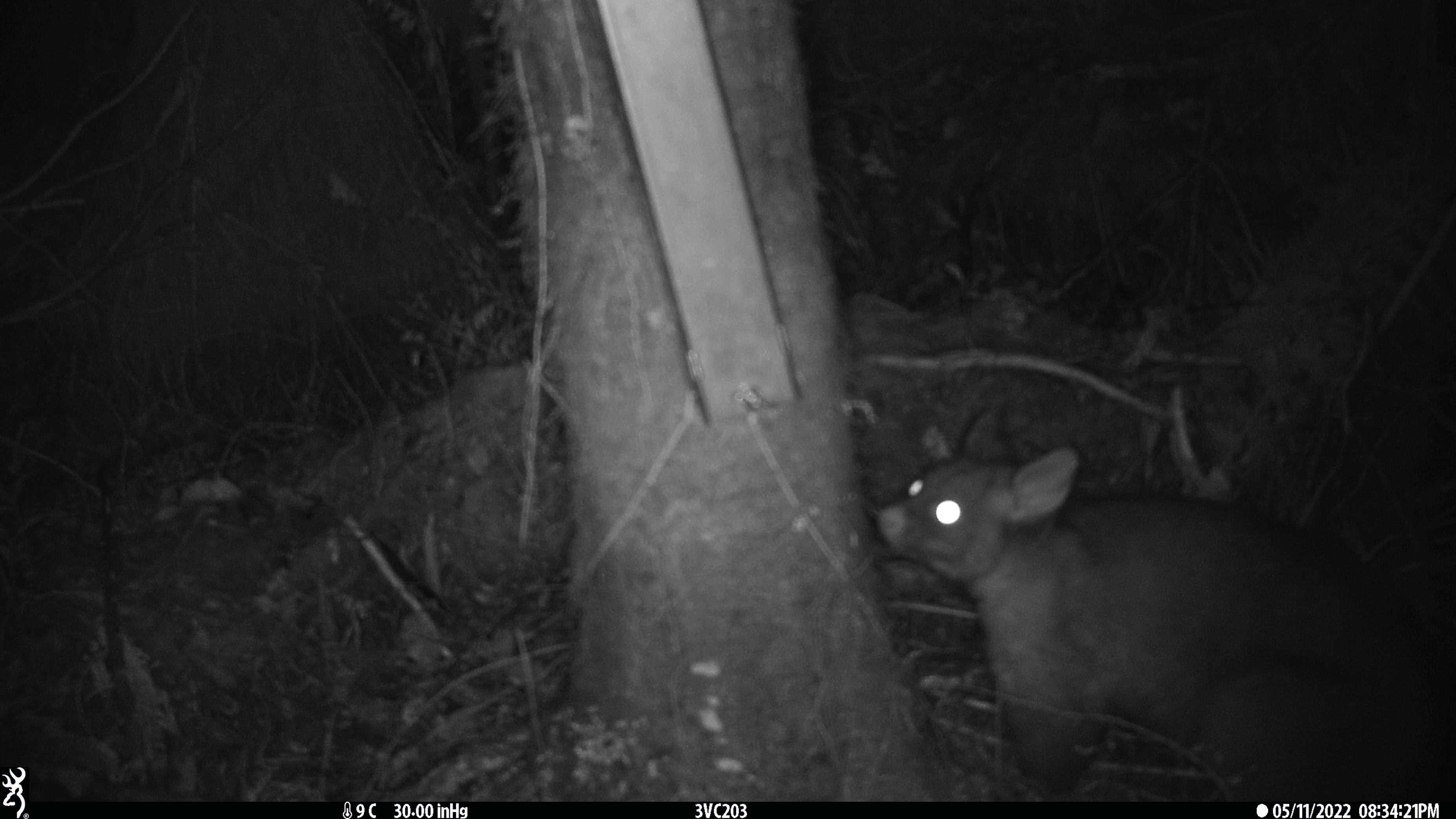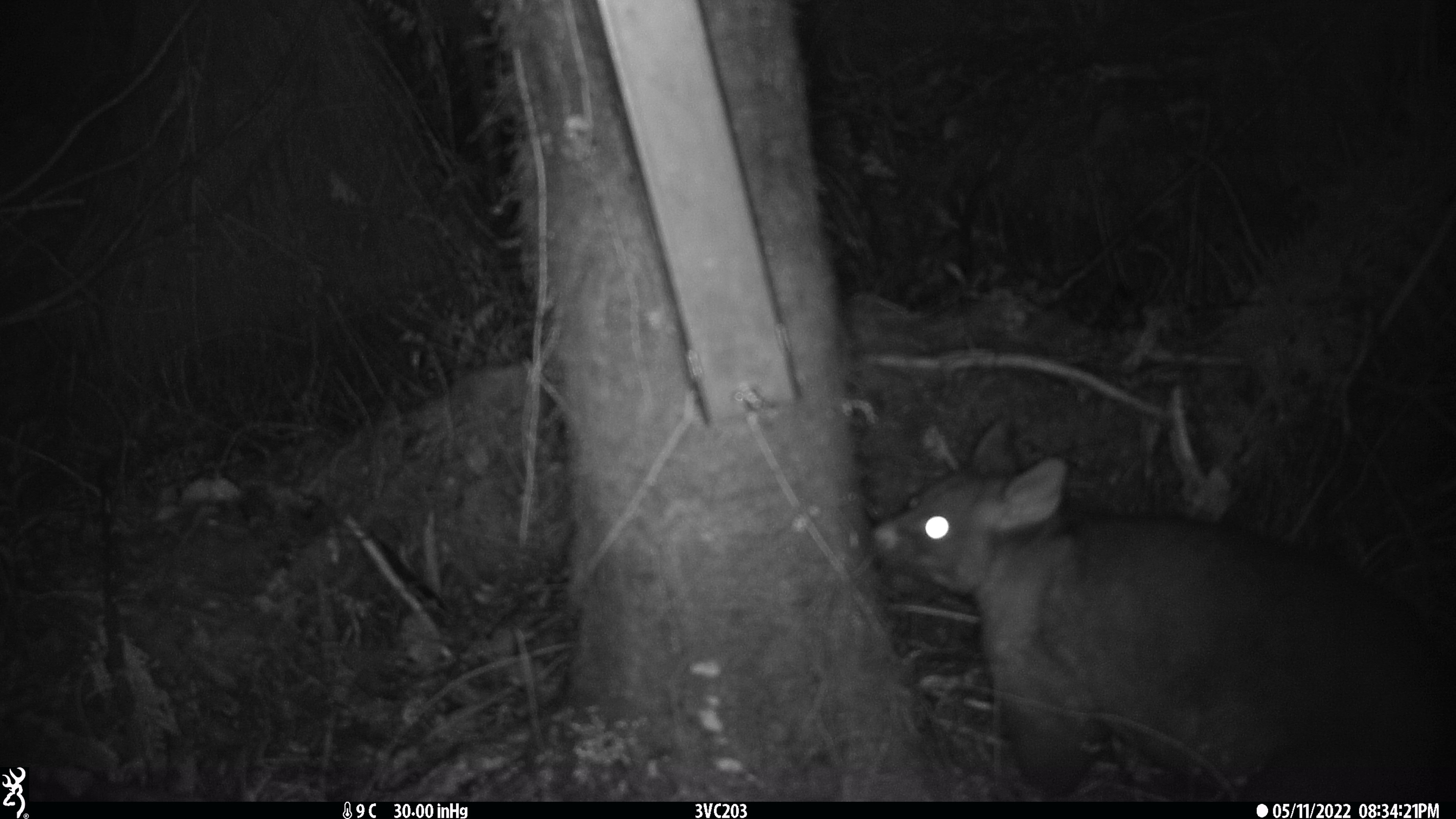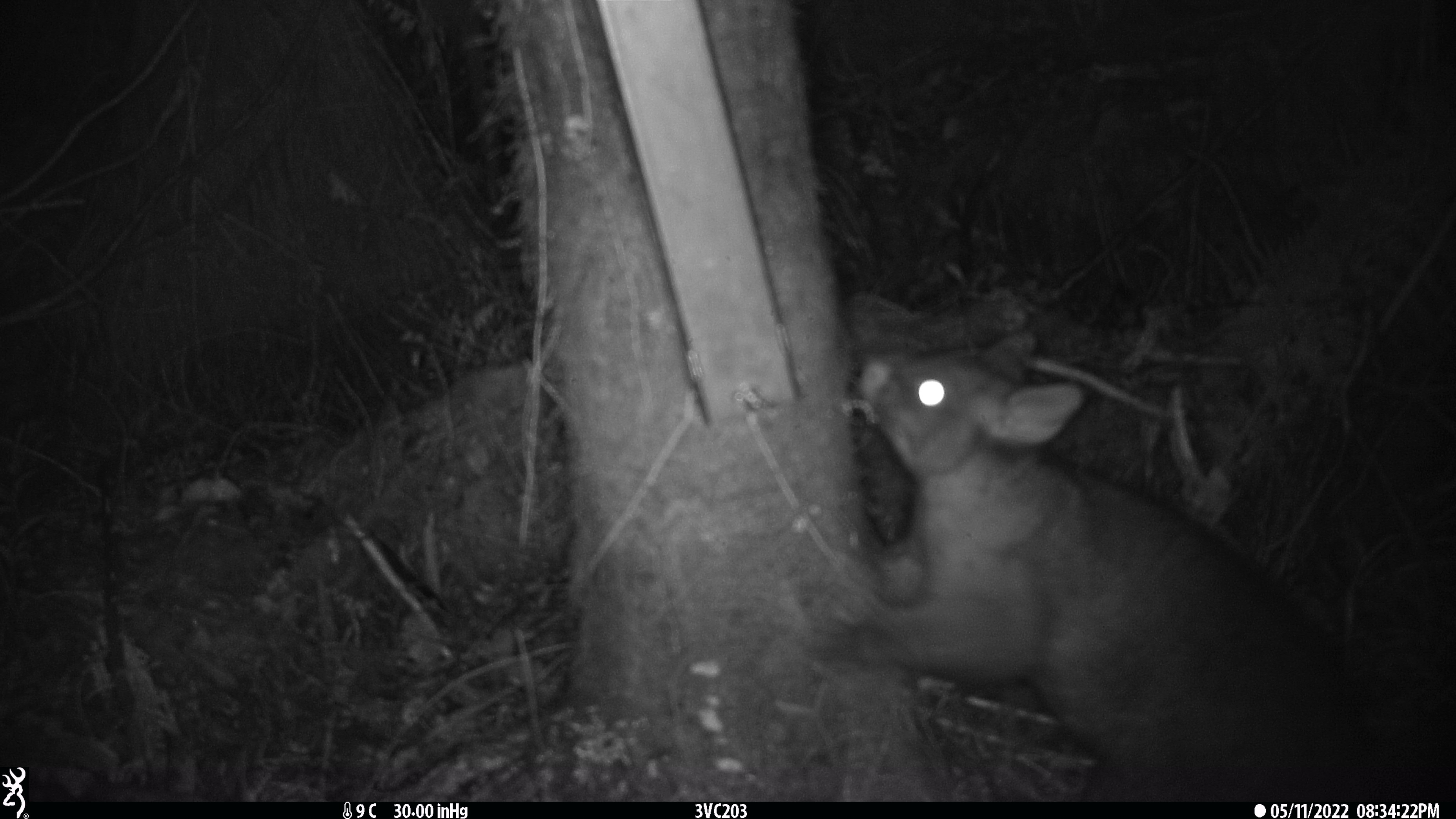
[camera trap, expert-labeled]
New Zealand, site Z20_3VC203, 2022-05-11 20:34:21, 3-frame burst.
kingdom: Animalia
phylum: Chordata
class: Mammalia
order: Diprotodontia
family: Phalangeridae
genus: Trichosurus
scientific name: Trichosurus vulpecula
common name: common brushtail possum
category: possum